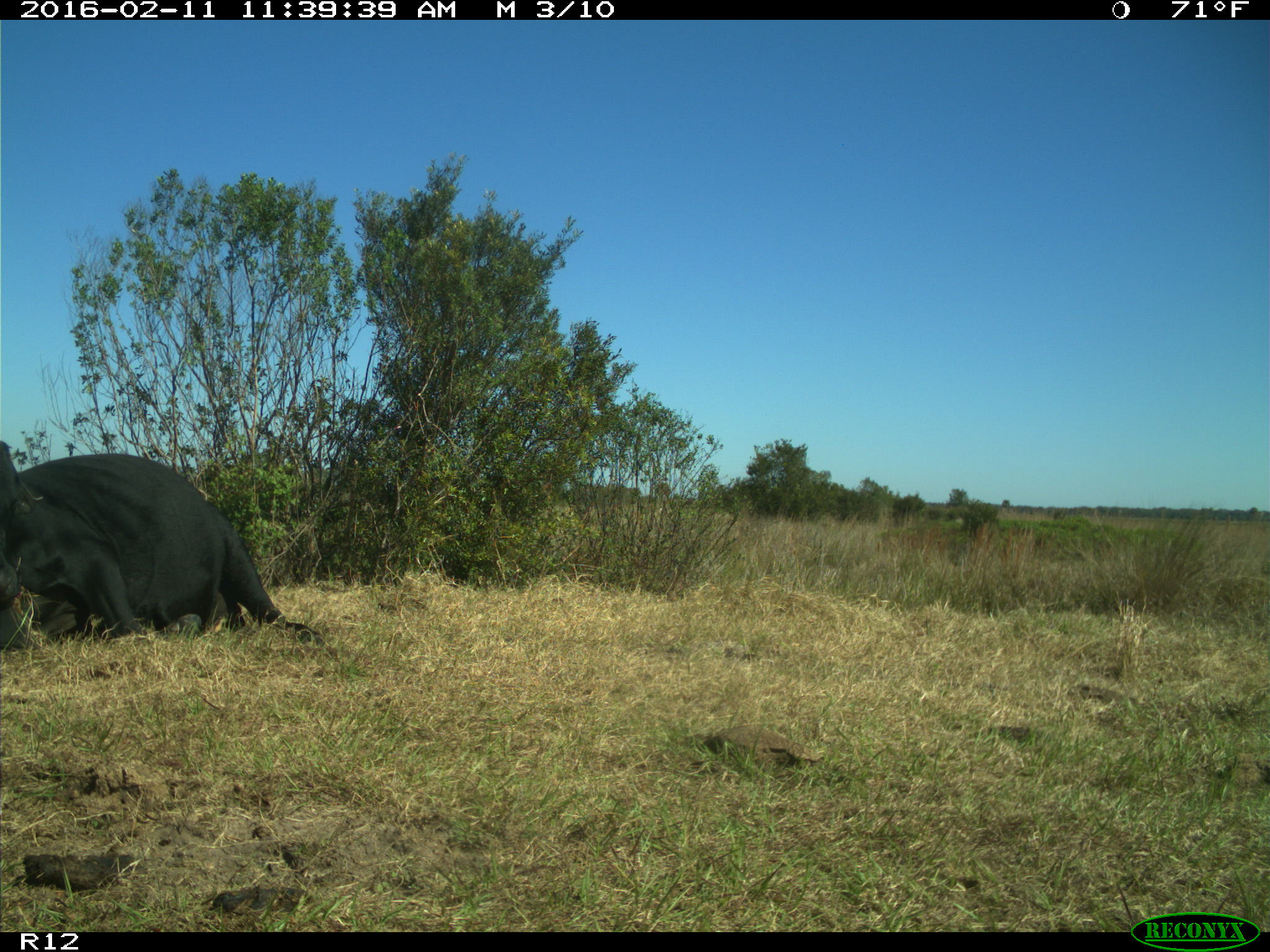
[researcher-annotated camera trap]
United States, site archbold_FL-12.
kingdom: Animalia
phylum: Chordata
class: Mammalia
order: Artiodactyla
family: Bovidae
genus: Bos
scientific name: Bos taurus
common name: domestic cow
Bos taurus (domestic cow).